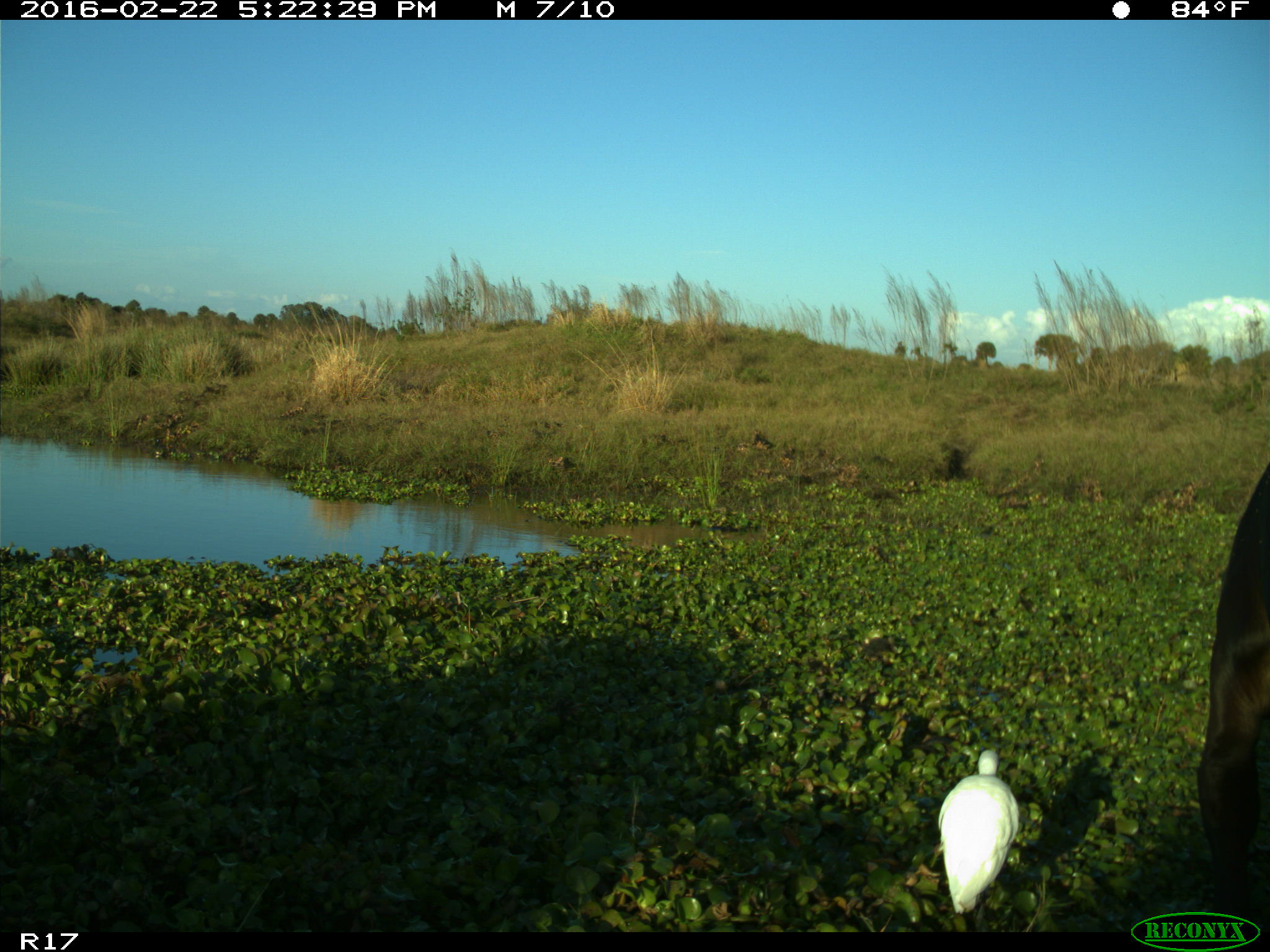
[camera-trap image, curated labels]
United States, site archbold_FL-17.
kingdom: Animalia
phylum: Chordata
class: Mammalia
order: Artiodactyla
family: Bovidae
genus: Bos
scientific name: Bos taurus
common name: domestic cow